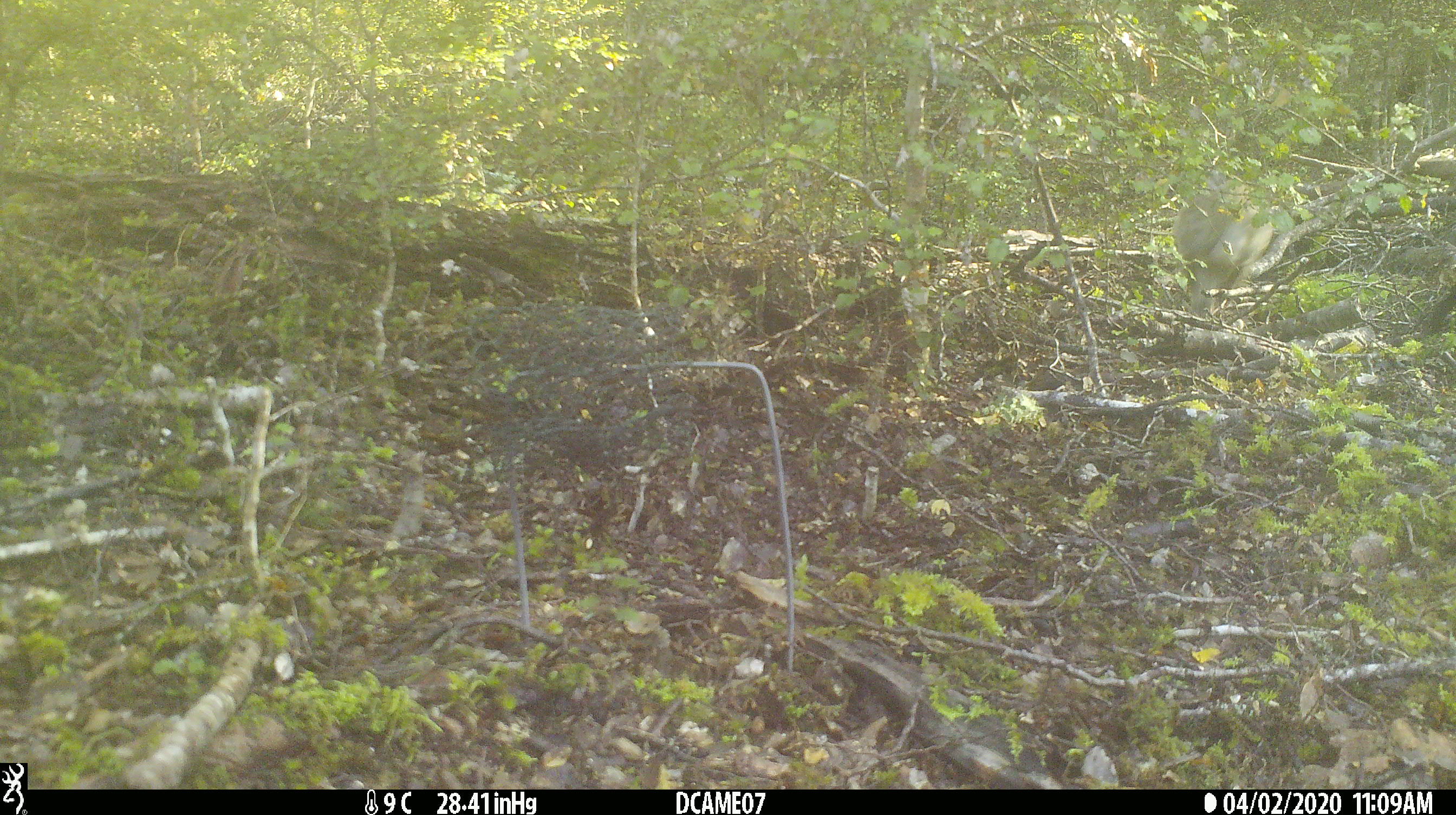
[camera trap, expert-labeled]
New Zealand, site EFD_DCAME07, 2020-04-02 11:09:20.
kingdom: Animalia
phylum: Chordata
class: Mammalia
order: Lagomorpha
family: Leporidae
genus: Oryctolagus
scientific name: Oryctolagus cuniculus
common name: european rabbit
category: rabbit